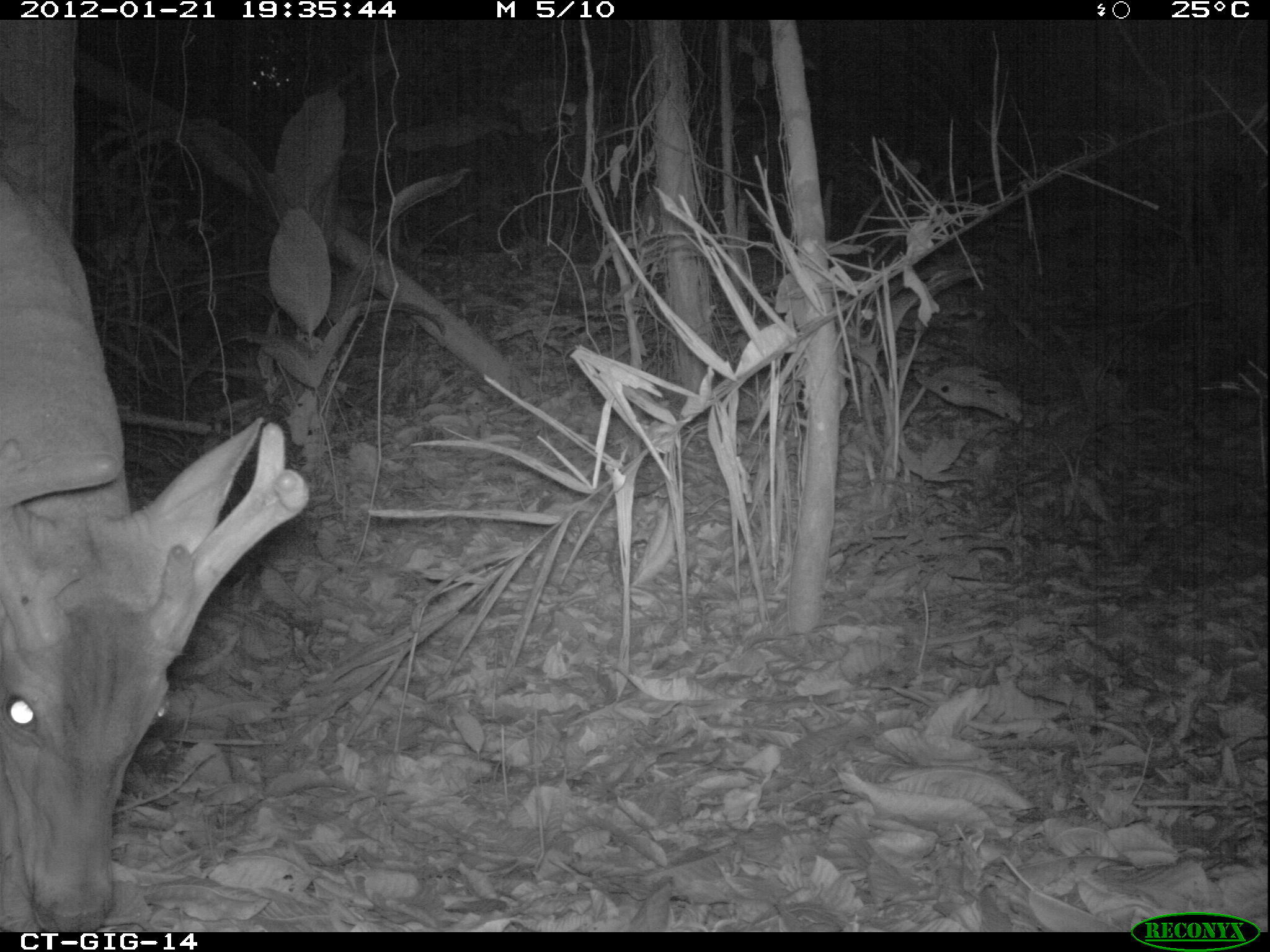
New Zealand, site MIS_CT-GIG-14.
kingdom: Animalia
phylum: Chordata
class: Mammalia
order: Artiodactyla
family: Cervidae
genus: Odocoileus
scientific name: Odocoileus virginianus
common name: white-tailed deer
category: white tailed deer